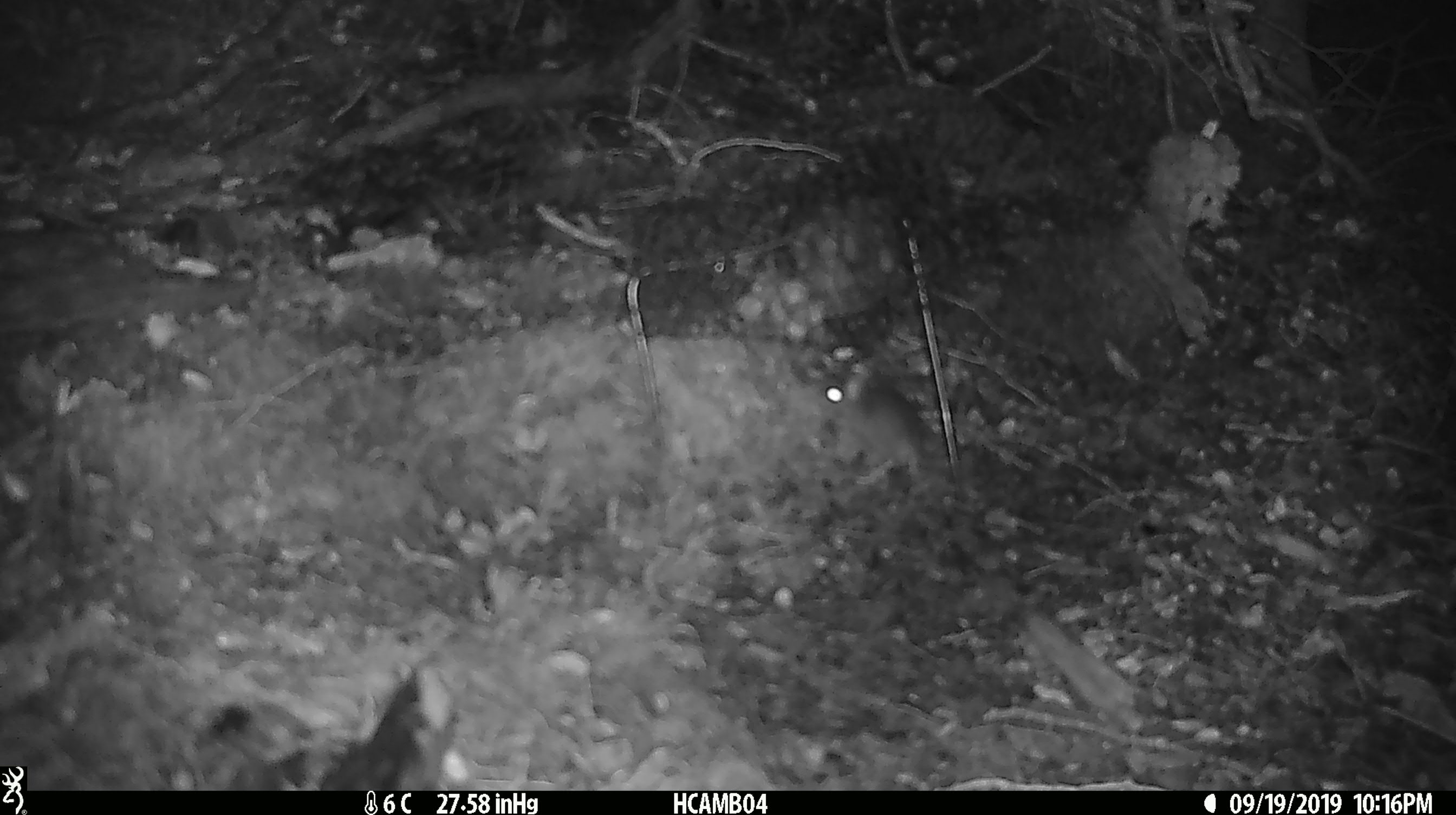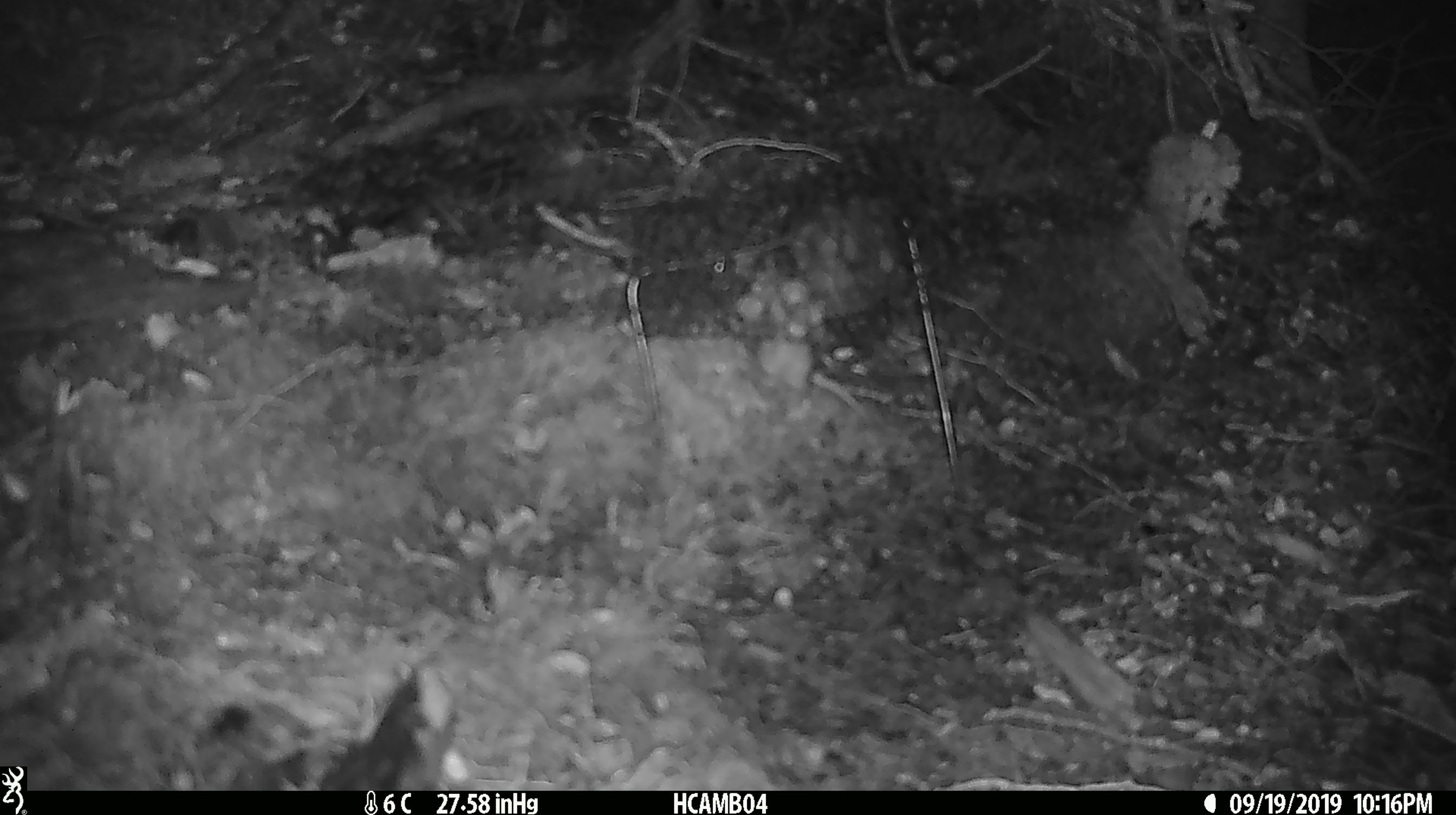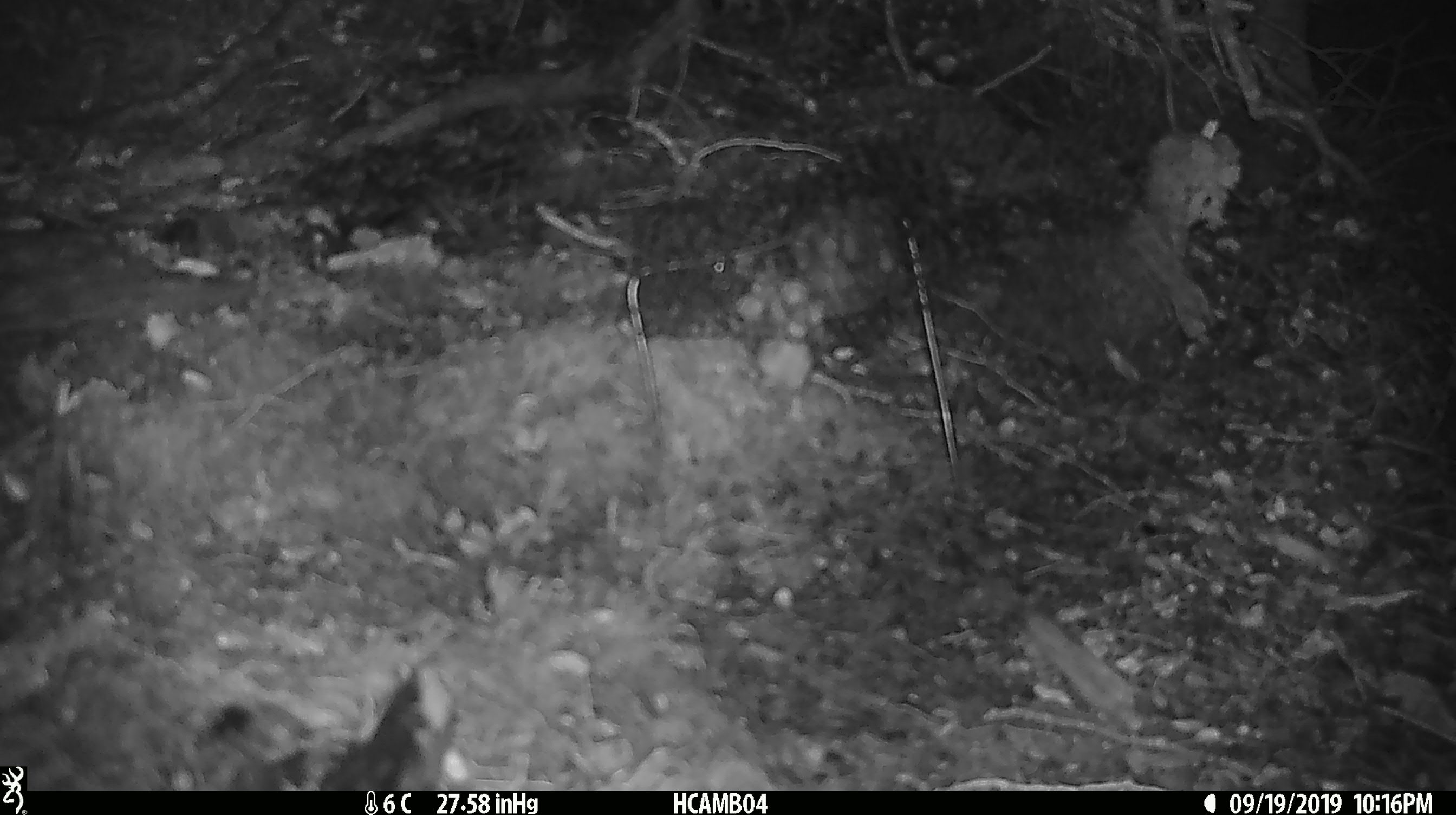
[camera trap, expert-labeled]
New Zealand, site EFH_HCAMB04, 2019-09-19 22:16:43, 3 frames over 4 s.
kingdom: Animalia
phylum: Chordata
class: Mammalia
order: Rodentia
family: Muridae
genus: Mus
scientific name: Mus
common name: mouse